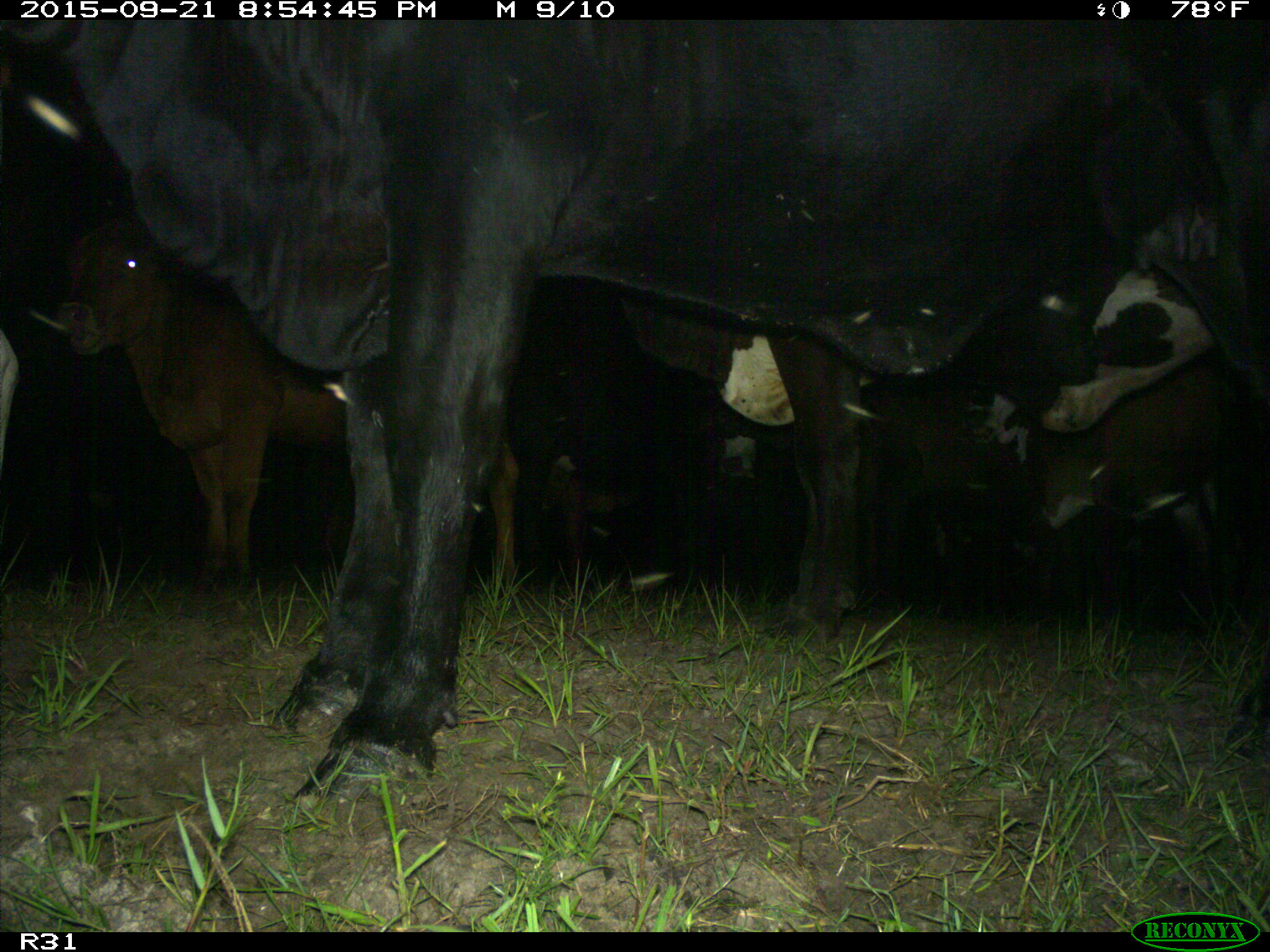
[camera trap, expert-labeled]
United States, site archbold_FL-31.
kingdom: Animalia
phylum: Chordata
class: Mammalia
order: Artiodactyla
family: Bovidae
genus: Bos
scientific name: Bos taurus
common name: domestic cow